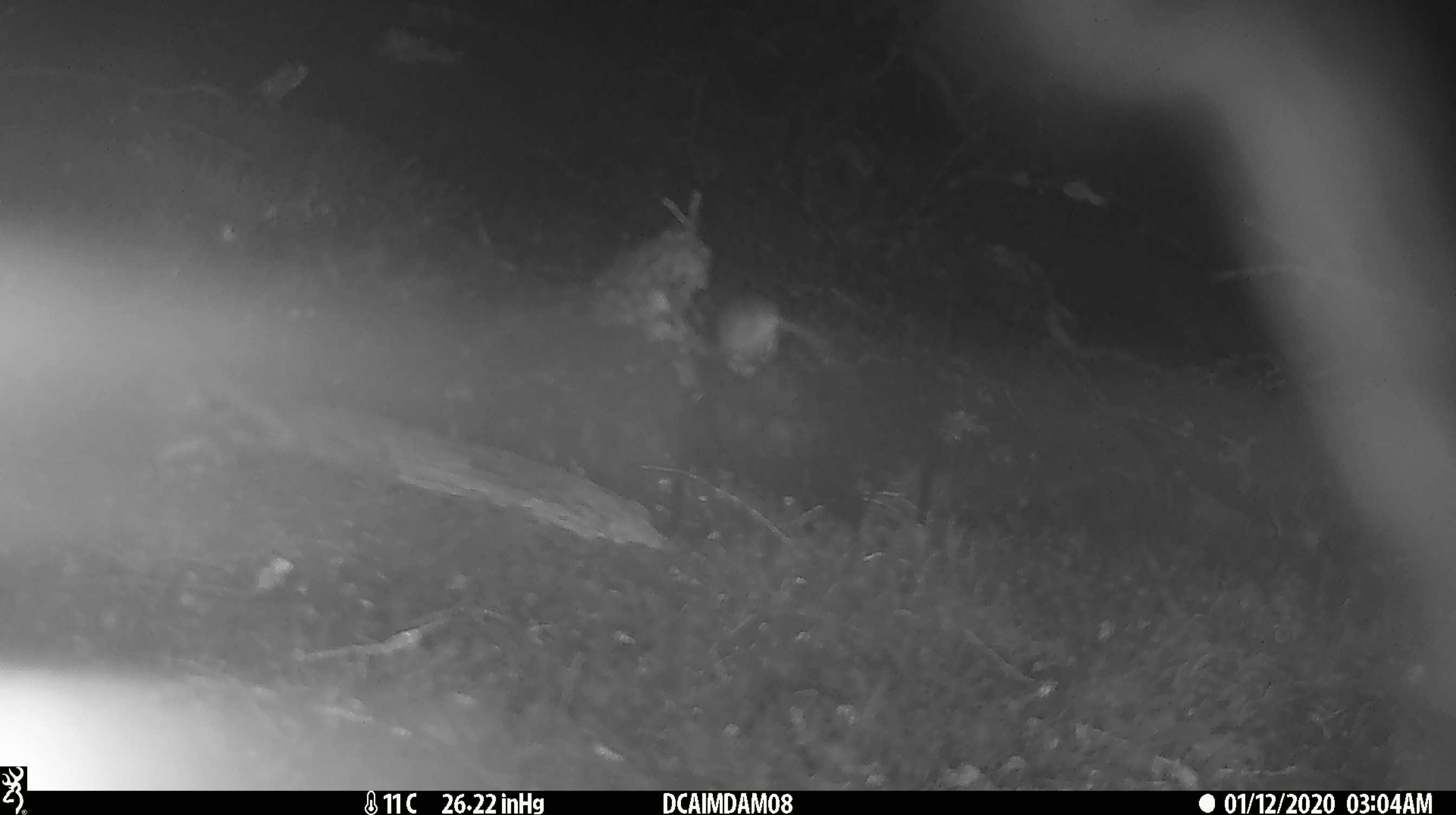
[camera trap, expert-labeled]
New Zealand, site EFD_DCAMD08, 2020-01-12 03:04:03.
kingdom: Animalia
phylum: Chordata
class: Mammalia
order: Rodentia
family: Muridae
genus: Mus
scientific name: Mus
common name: mouse